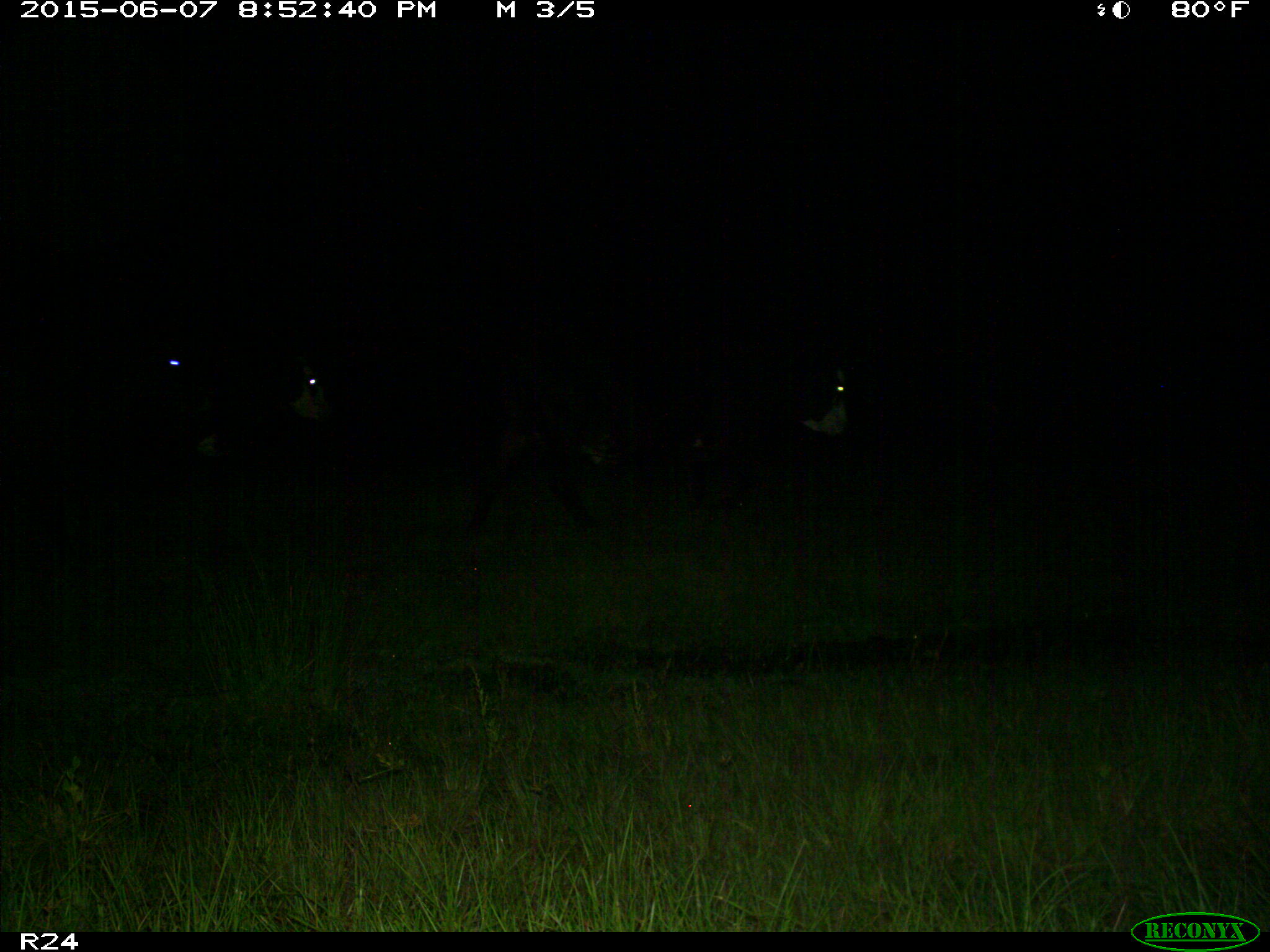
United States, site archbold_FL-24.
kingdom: Animalia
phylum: Chordata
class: Mammalia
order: Artiodactyla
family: Bovidae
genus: Bos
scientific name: Bos taurus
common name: domestic cow